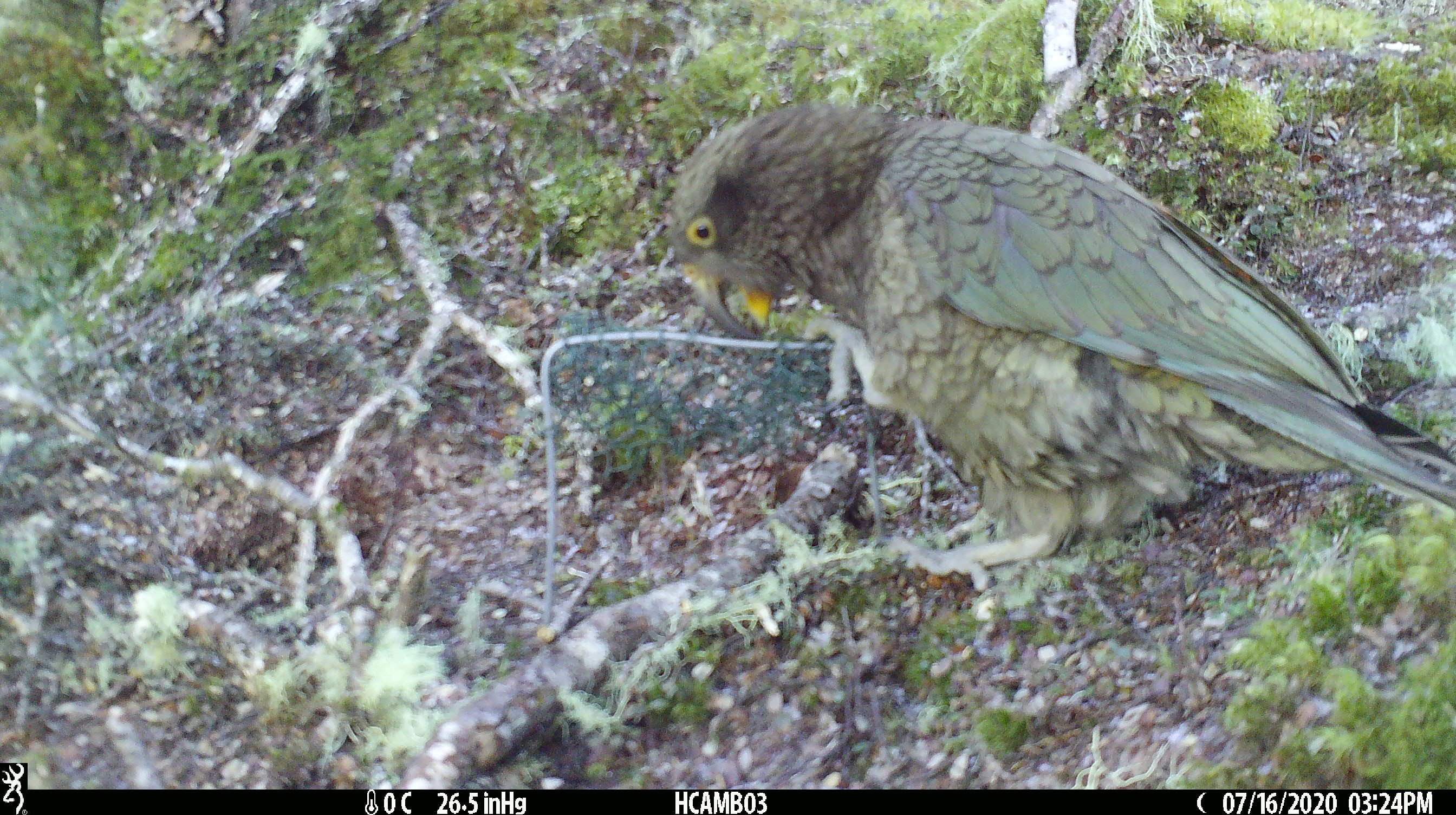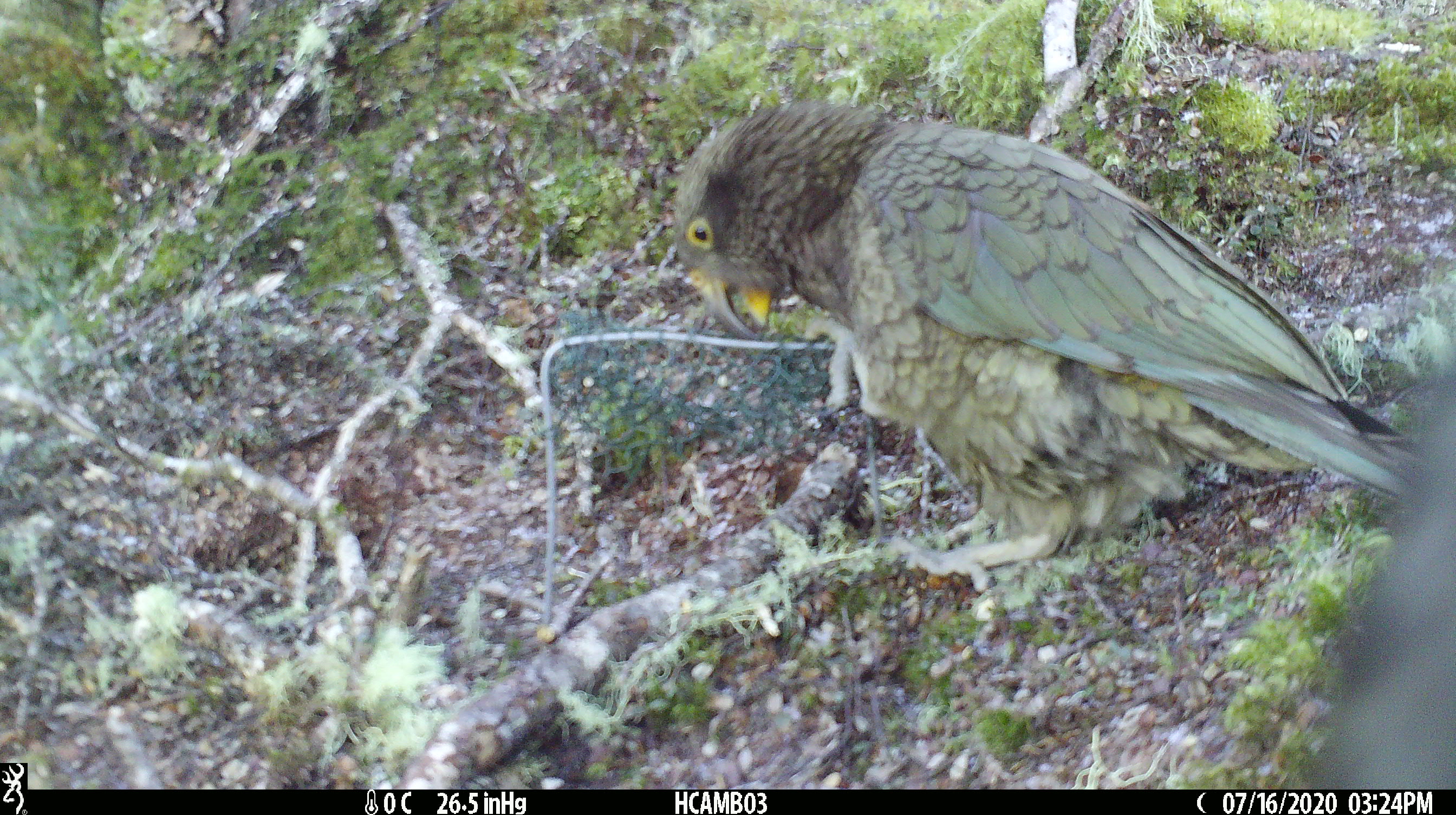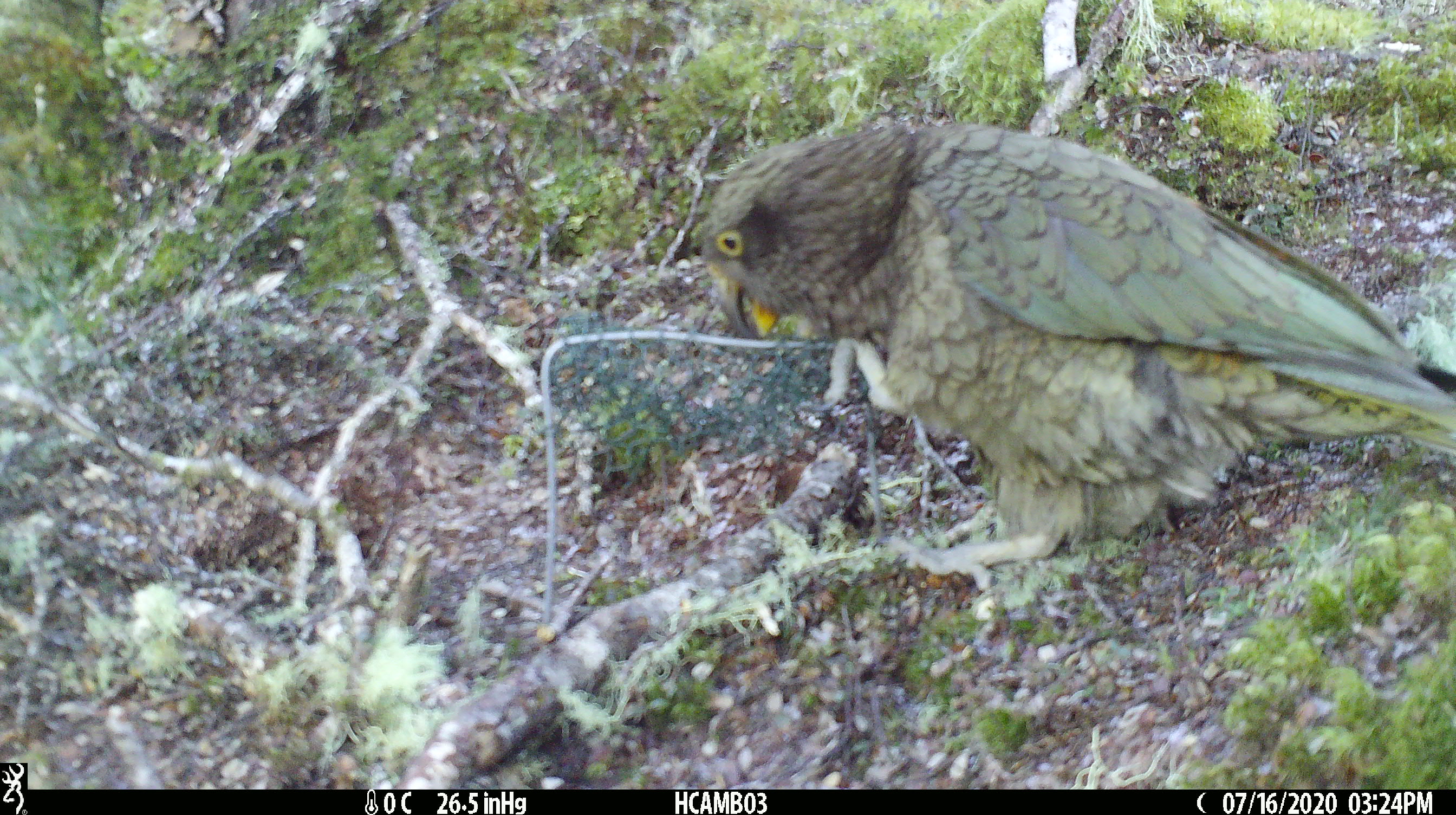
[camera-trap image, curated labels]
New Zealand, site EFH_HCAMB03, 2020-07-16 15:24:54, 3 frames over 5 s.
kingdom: Animalia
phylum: Chordata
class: Aves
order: Psittaciformes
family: Strigopidae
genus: Nestor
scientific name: Nestor notabilis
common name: kea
Kea (Nestor notabilis).